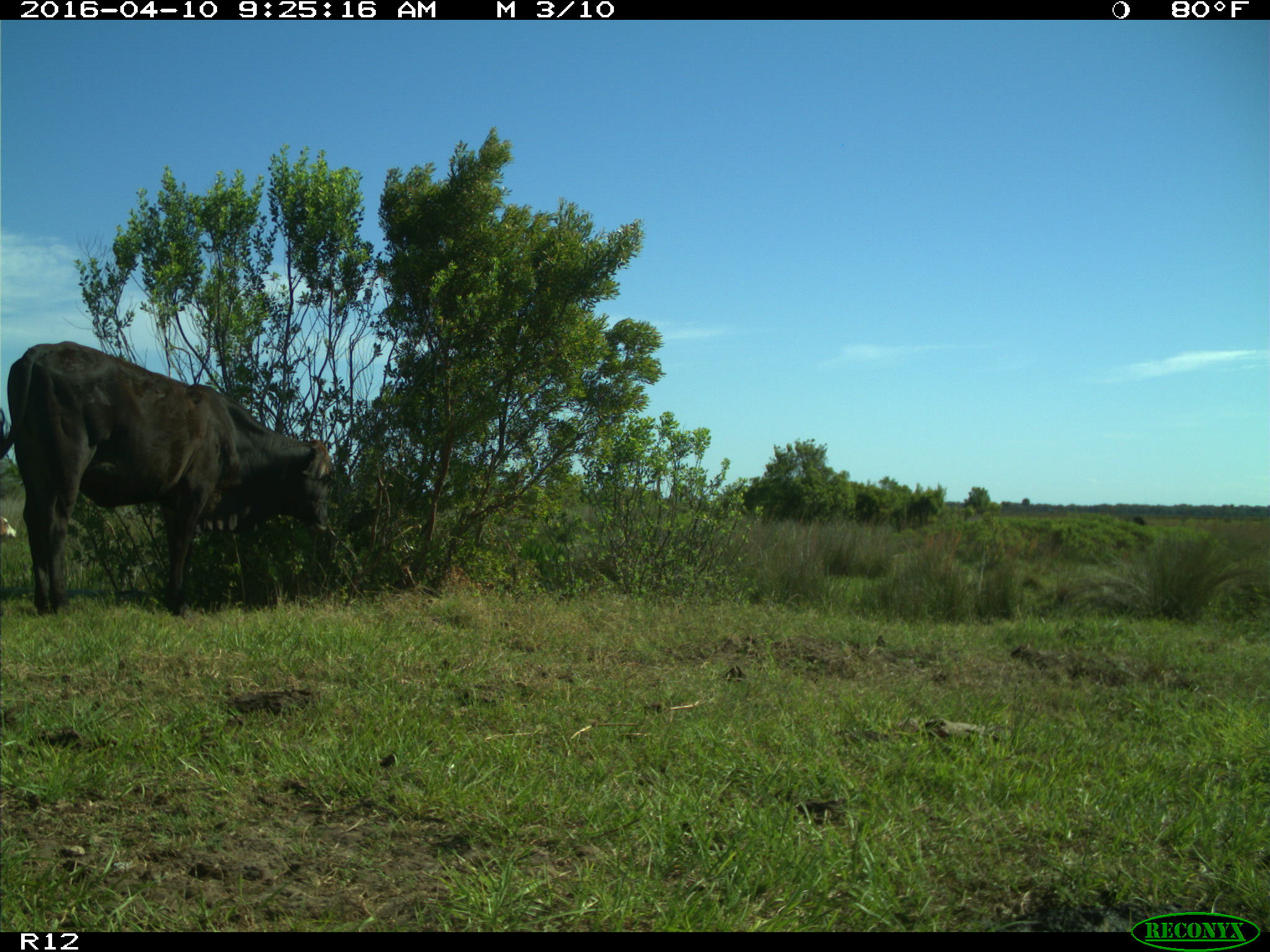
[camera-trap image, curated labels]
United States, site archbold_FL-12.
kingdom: Animalia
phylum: Chordata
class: Mammalia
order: Artiodactyla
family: Bovidae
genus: Bos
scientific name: Bos taurus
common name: domestic cow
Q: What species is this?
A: Bos taurus (domestic cow).